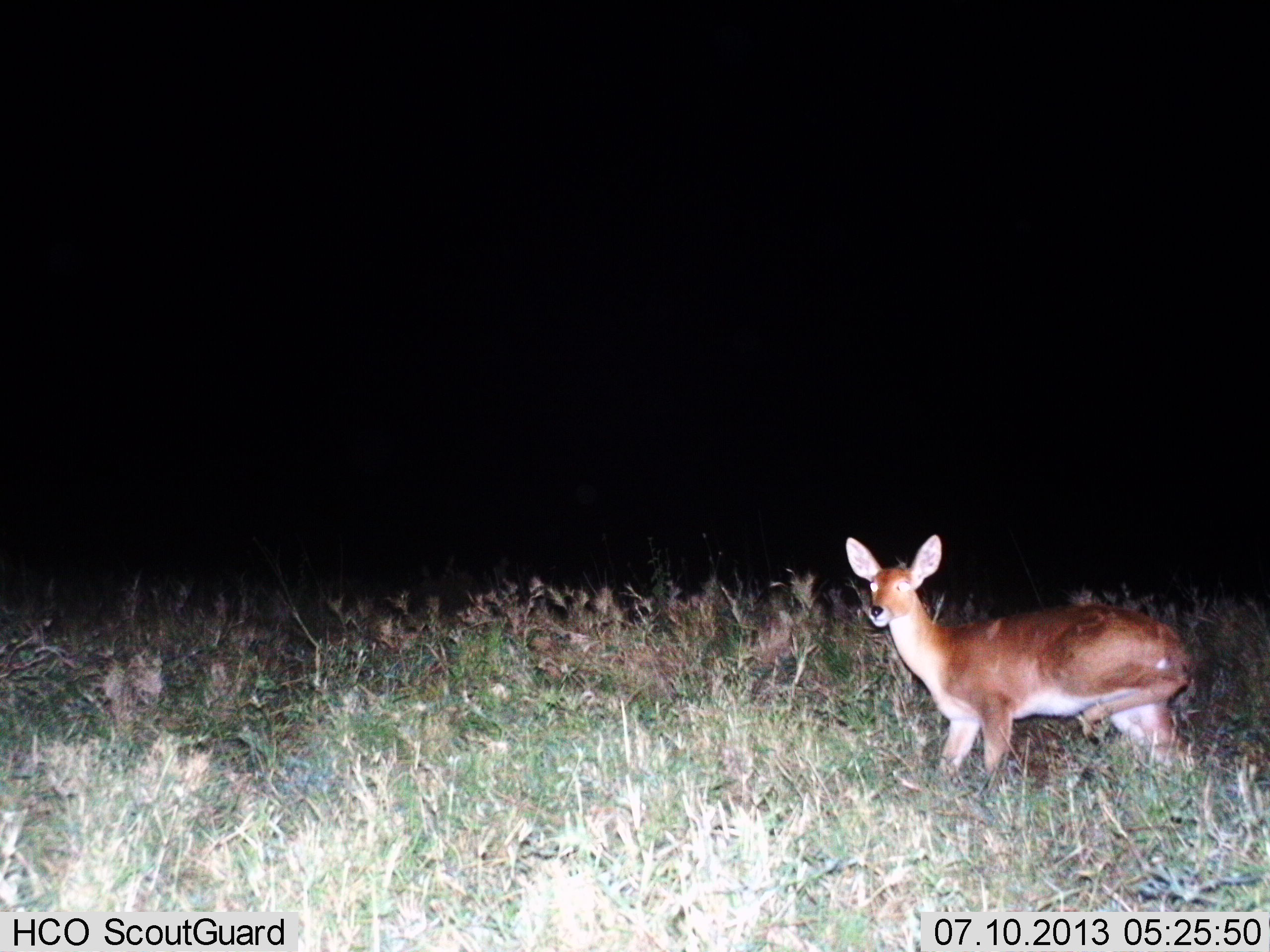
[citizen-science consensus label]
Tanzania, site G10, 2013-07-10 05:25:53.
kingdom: Animalia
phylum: Chordata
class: Mammalia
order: Artiodactyla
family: Bovidae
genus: Redunca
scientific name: Redunca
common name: reedbuck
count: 1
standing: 90%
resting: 0%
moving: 10%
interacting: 0%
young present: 0%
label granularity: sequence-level